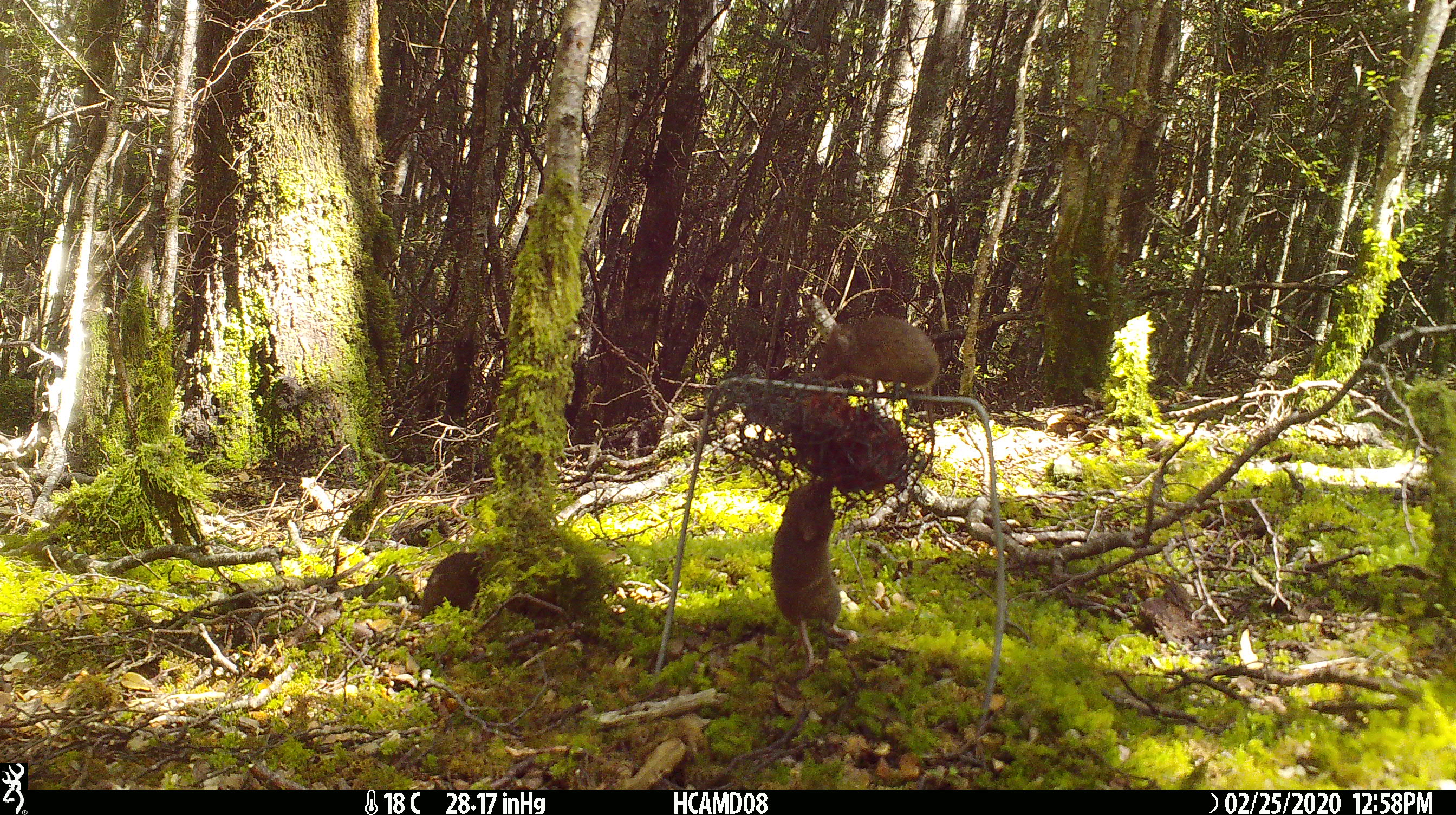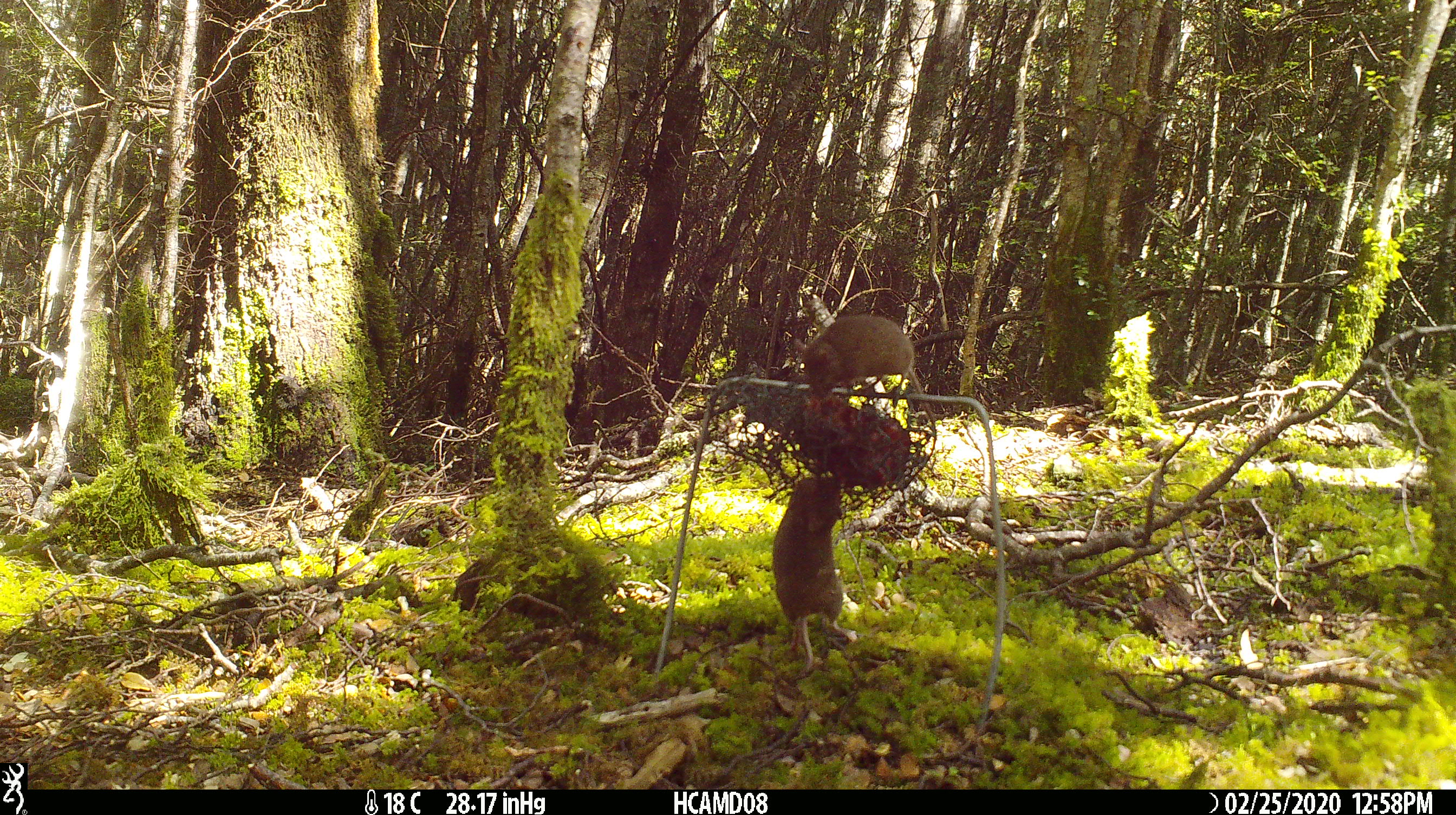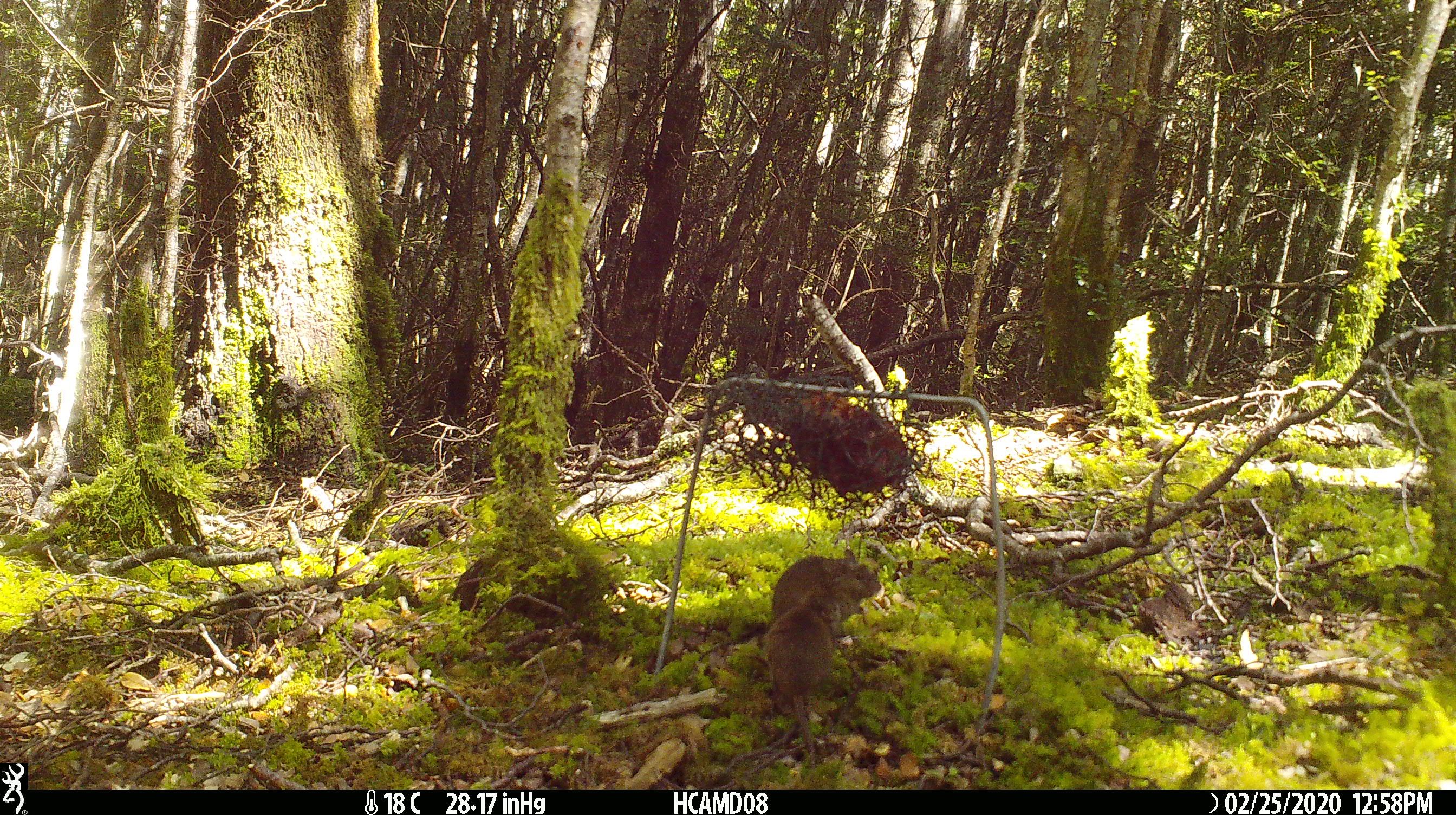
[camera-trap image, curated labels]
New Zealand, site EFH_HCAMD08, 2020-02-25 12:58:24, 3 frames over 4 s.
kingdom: Animalia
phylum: Chordata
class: Mammalia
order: Rodentia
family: Muridae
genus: Mus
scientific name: Mus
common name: mouse